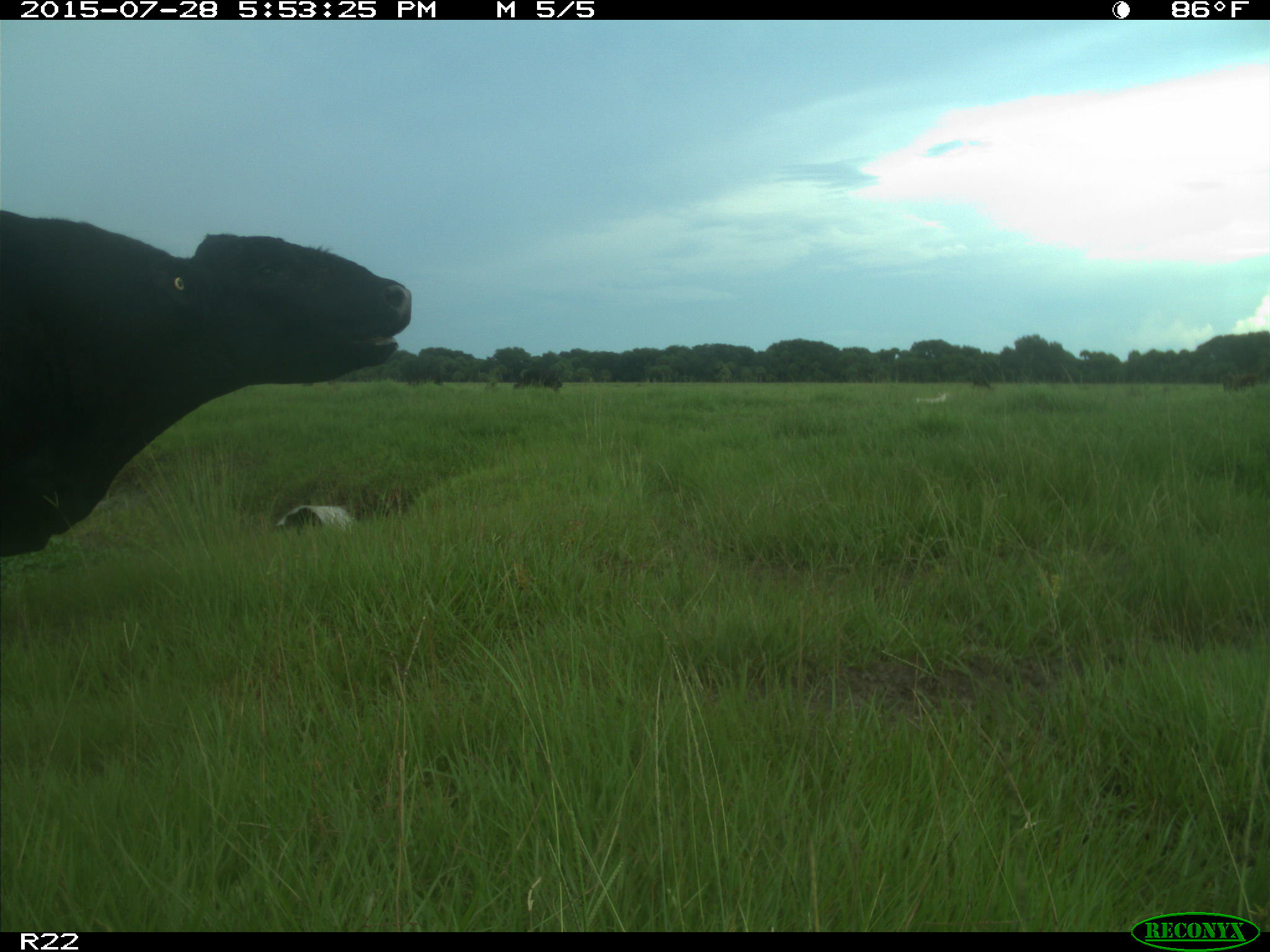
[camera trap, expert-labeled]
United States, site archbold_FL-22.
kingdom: Animalia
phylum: Chordata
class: Mammalia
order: Artiodactyla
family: Bovidae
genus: Bos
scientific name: Bos taurus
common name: domestic cow